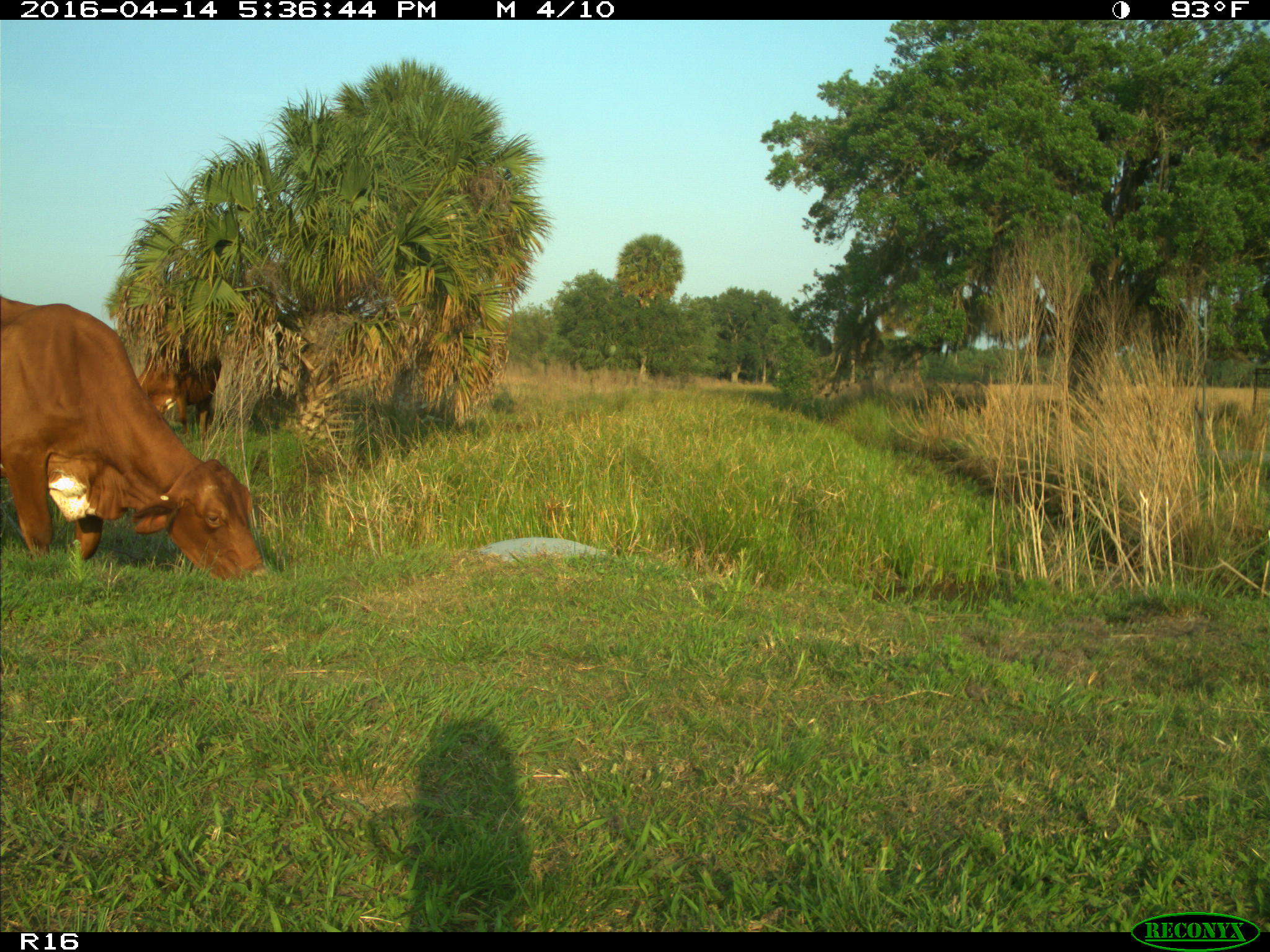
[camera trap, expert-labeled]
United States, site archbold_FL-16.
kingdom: Animalia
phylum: Chordata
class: Mammalia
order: Artiodactyla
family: Bovidae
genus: Bos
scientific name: Bos taurus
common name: domestic cow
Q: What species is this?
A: Bos taurus (domestic cow).